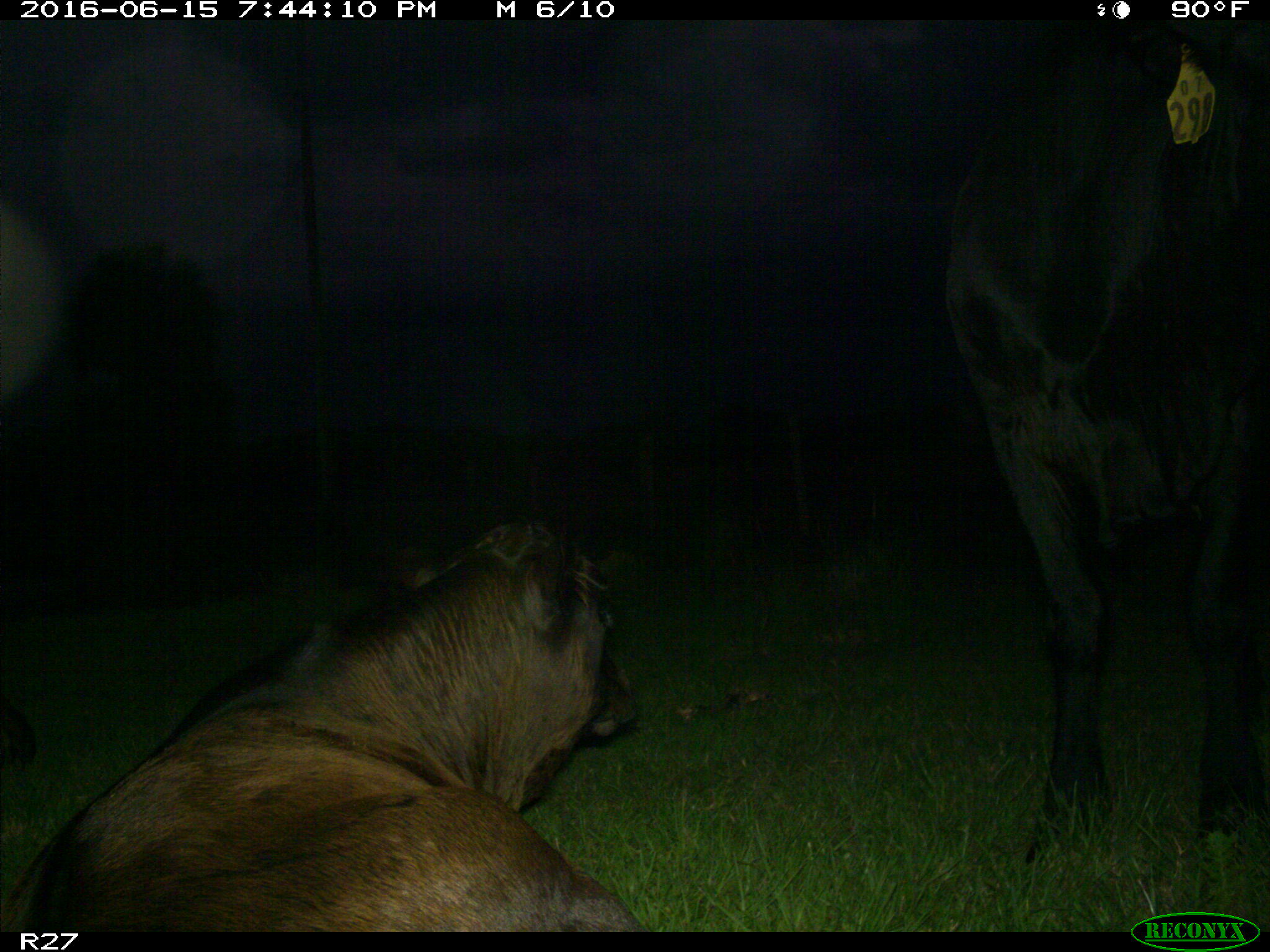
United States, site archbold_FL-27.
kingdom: Animalia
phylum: Chordata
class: Mammalia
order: Artiodactyla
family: Bovidae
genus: Bos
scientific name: Bos taurus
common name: domestic cow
Bos taurus (domestic cow).